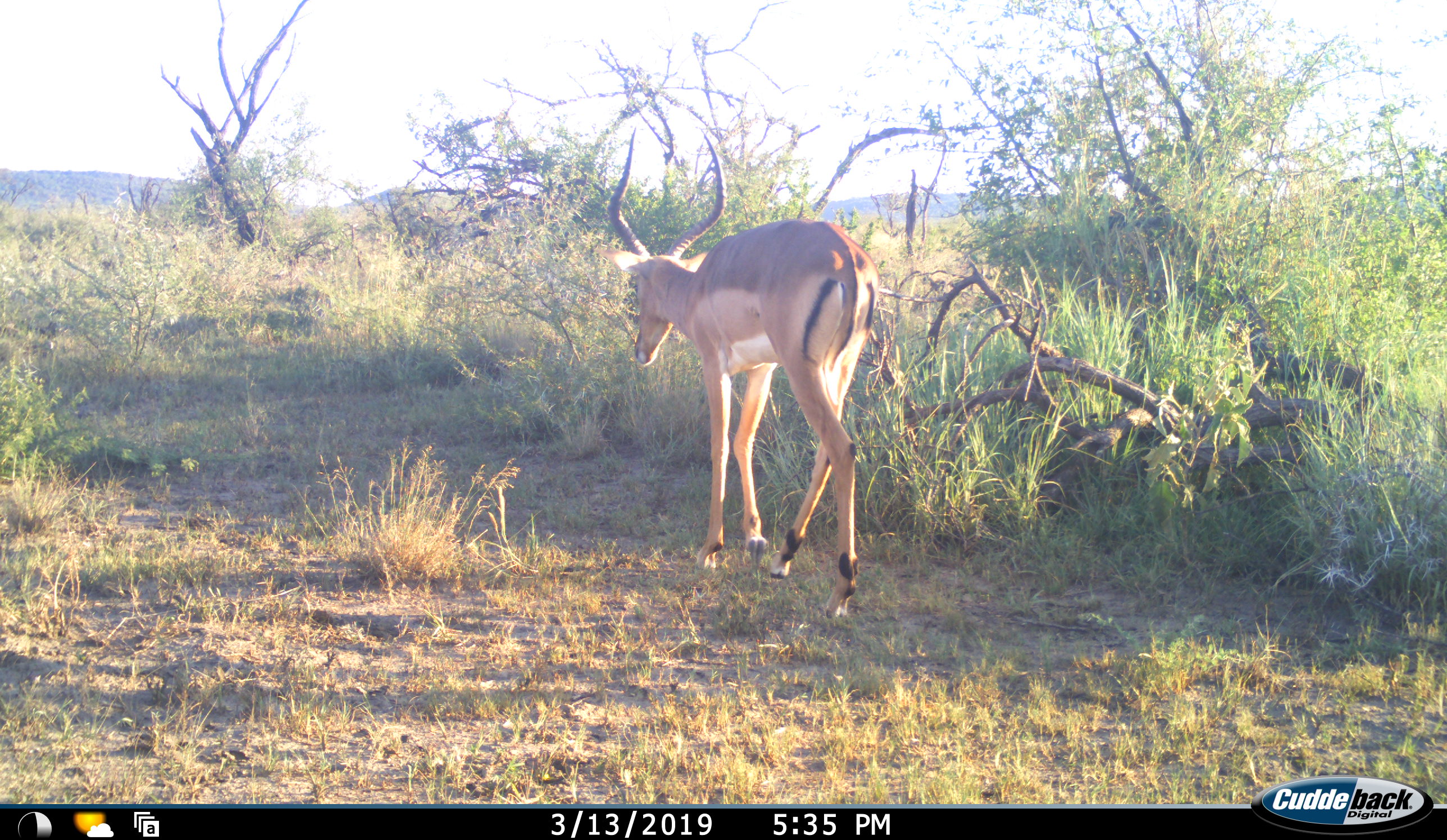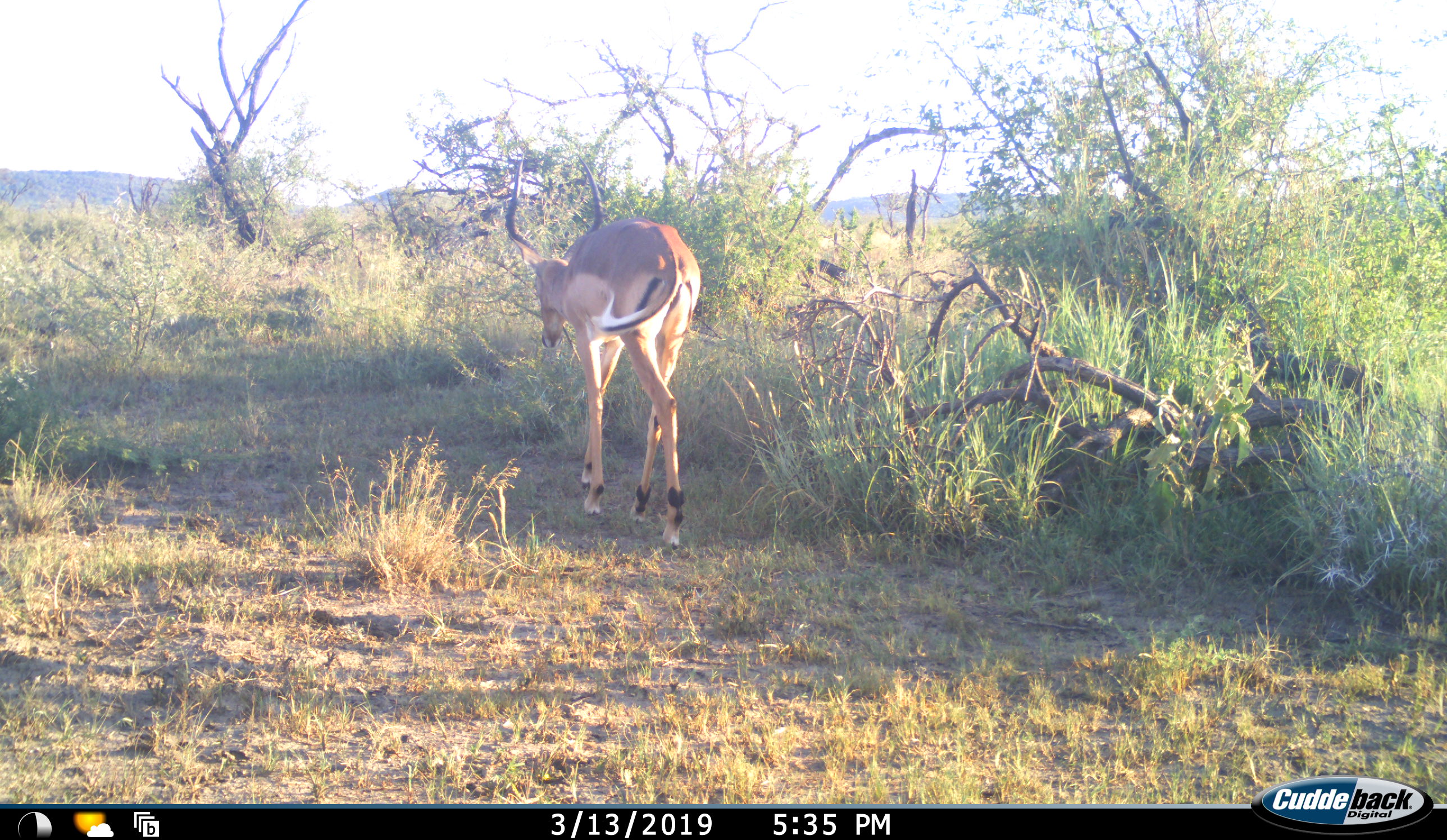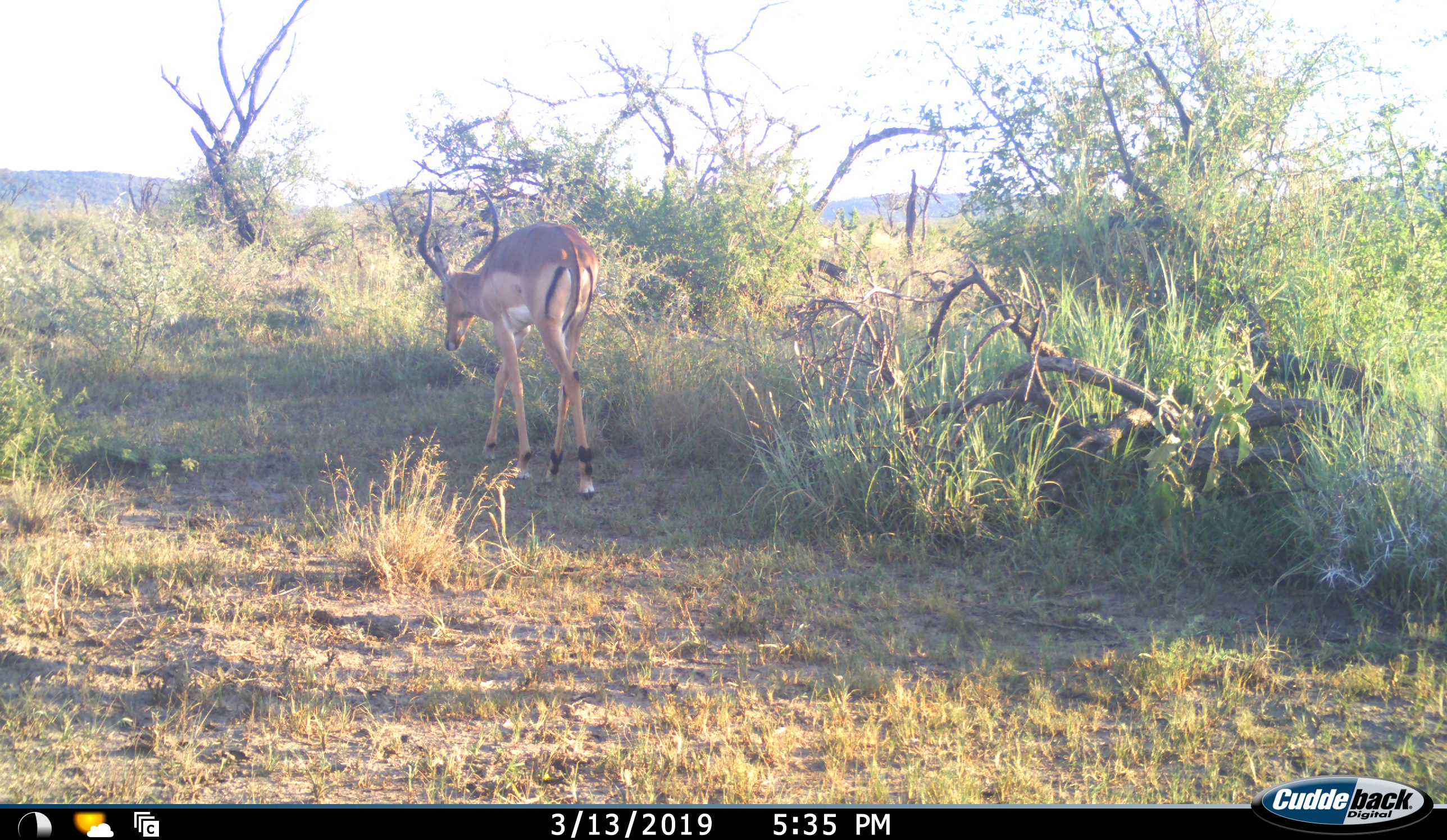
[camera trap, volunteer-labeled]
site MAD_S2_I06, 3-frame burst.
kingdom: Animalia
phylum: Chordata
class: Mammalia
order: Artiodactyla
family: Bovidae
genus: Aepyceros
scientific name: Aepyceros melampus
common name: impala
Impala (Aepyceros melampus), count 1. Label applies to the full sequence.